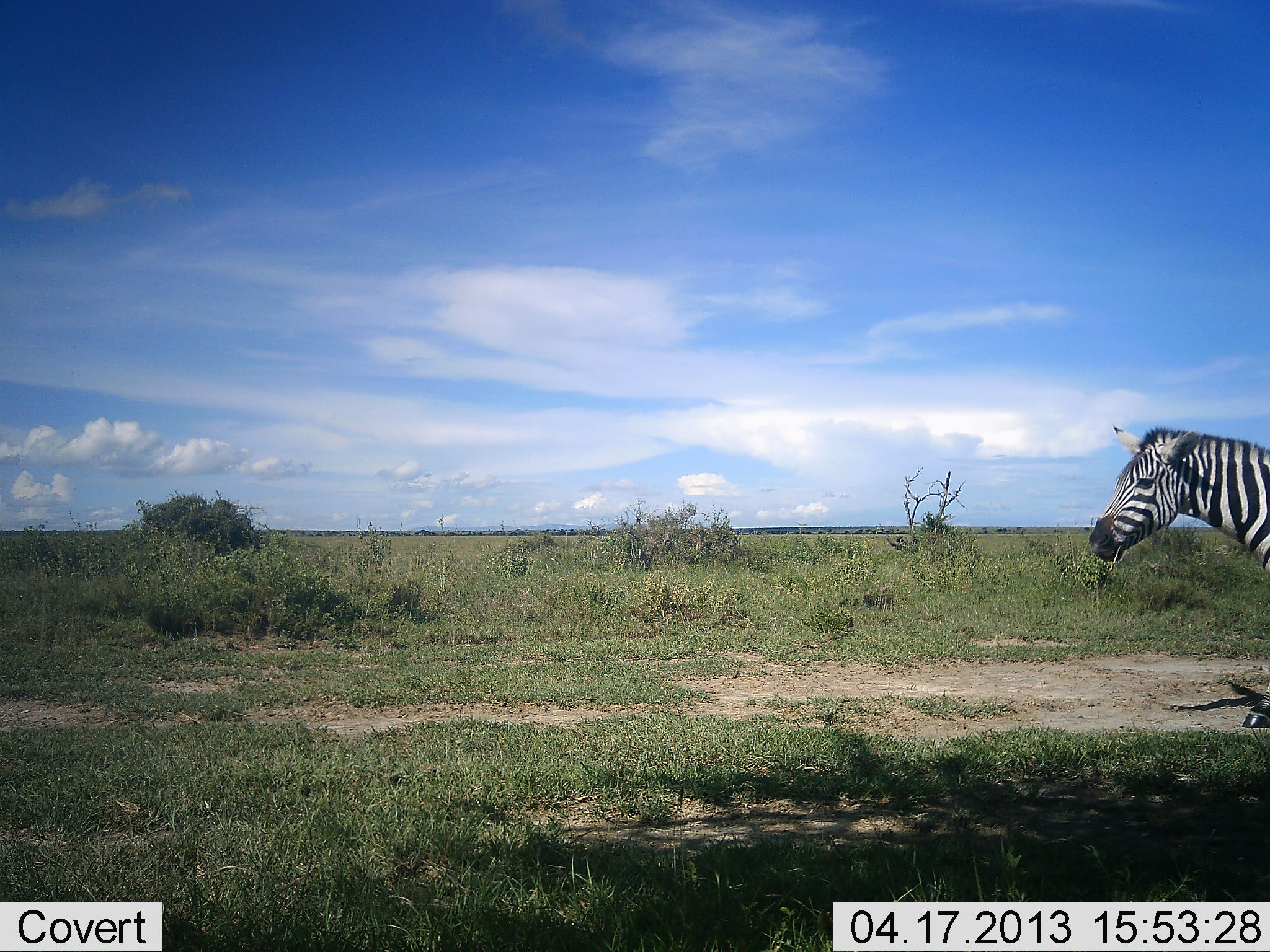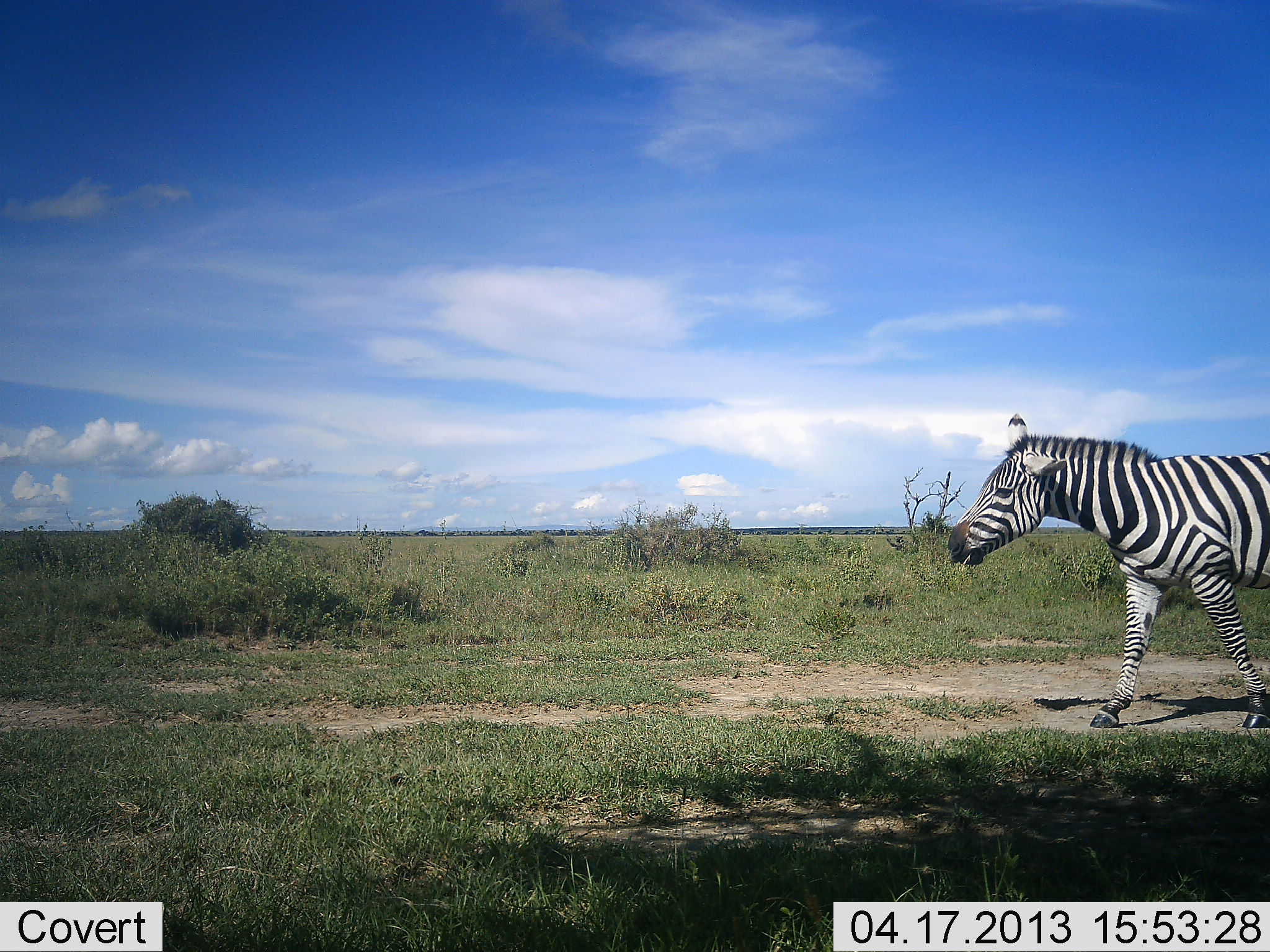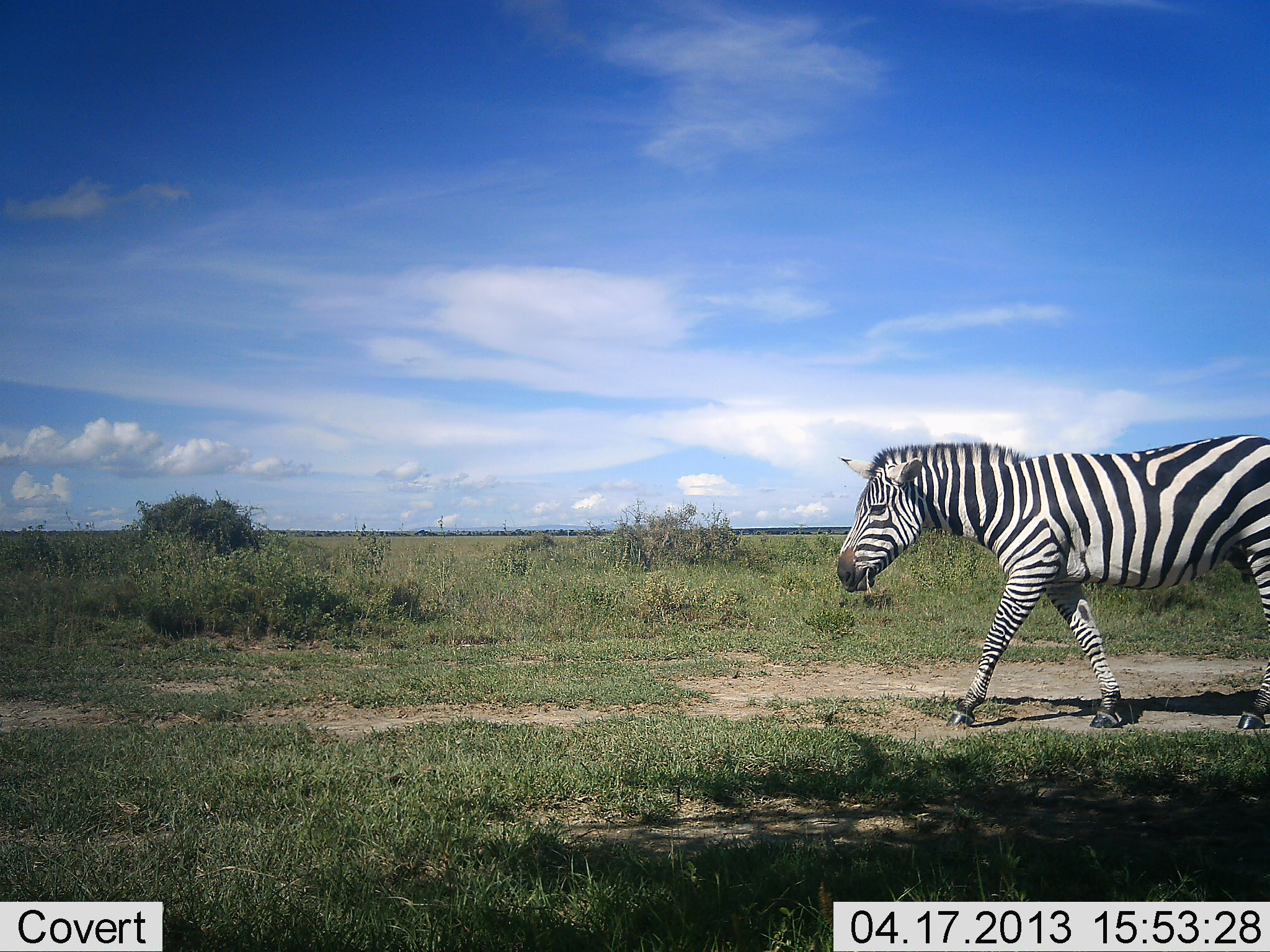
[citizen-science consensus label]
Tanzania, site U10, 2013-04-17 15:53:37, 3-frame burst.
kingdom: Animalia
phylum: Chordata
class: Mammalia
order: Perissodactyla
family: Equidae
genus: Equus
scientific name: Equus quagga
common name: plains zebra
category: zebra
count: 1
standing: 12%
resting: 0%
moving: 94%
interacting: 0%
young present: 0%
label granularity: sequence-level